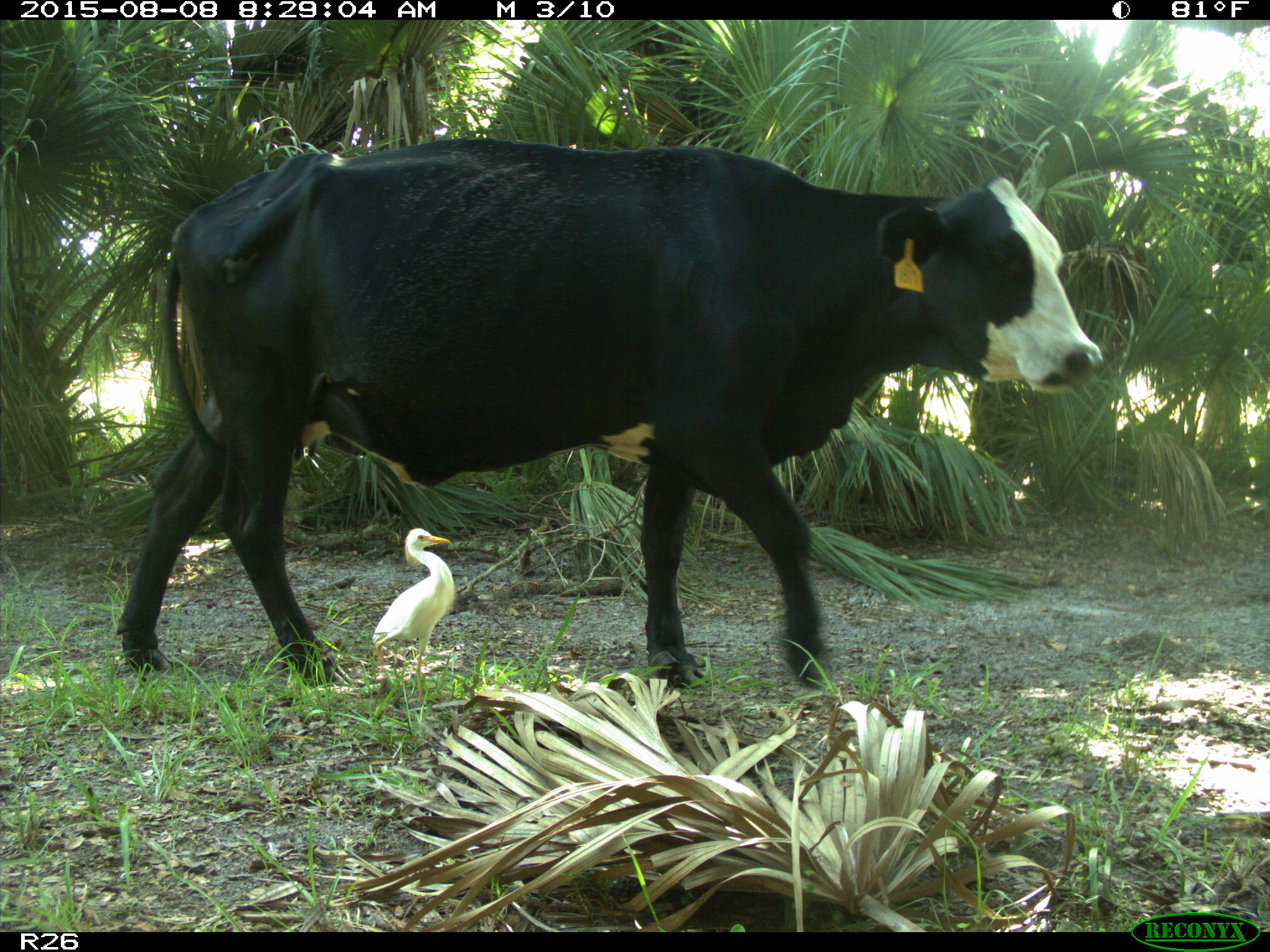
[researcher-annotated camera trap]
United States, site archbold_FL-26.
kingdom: Animalia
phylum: Chordata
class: Mammalia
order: Artiodactyla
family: Bovidae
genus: Bos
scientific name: Bos taurus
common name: domestic cow